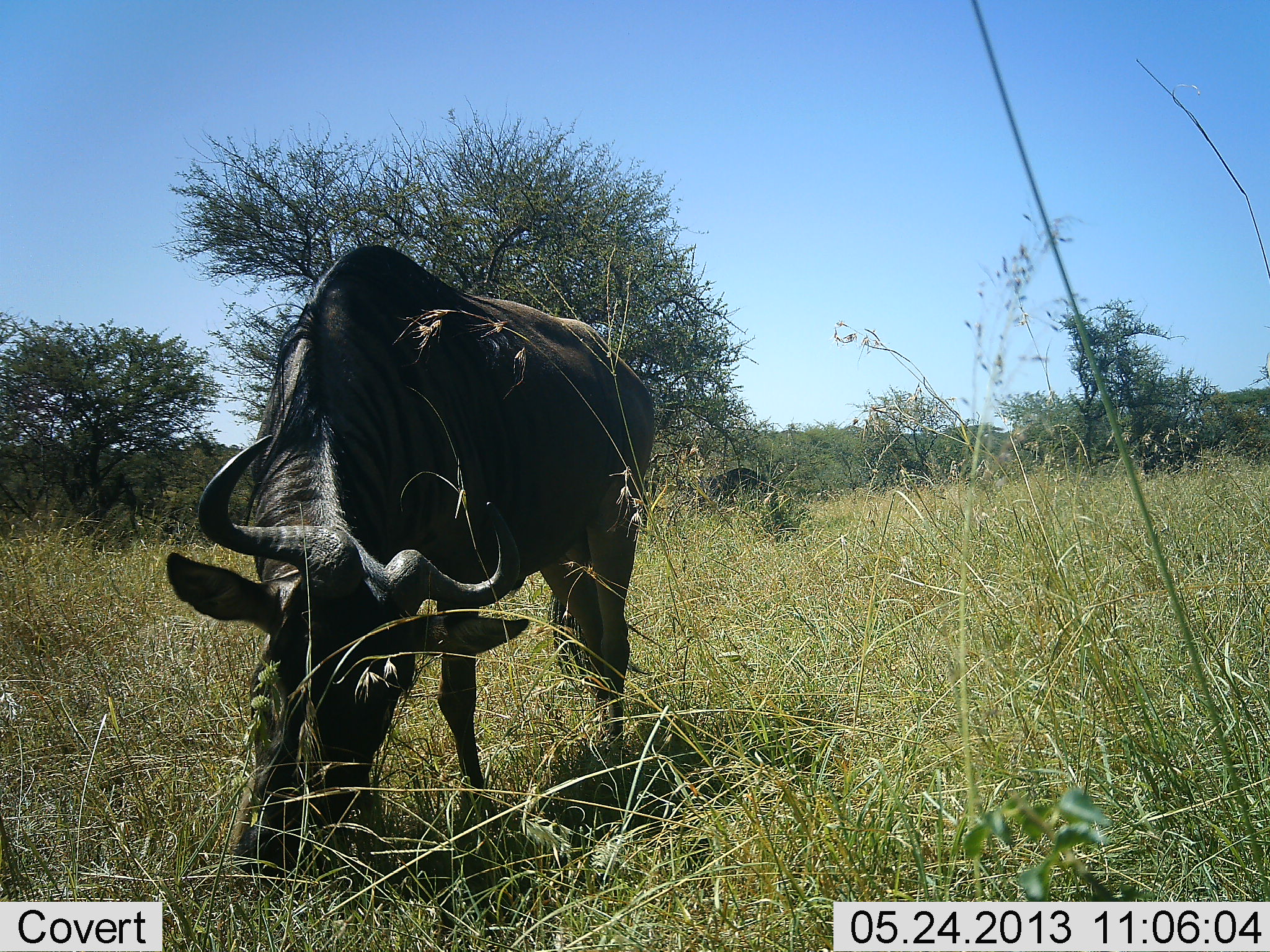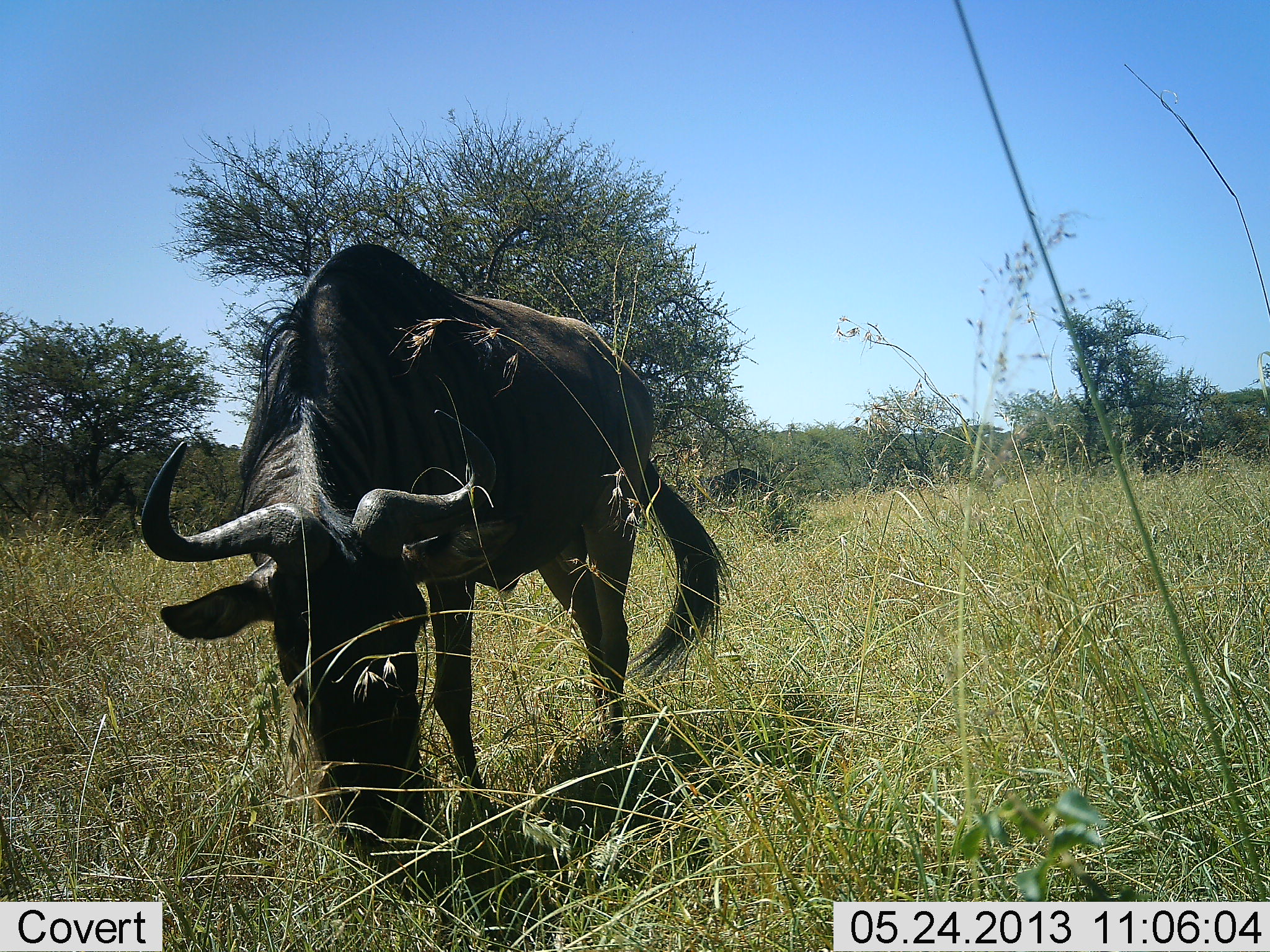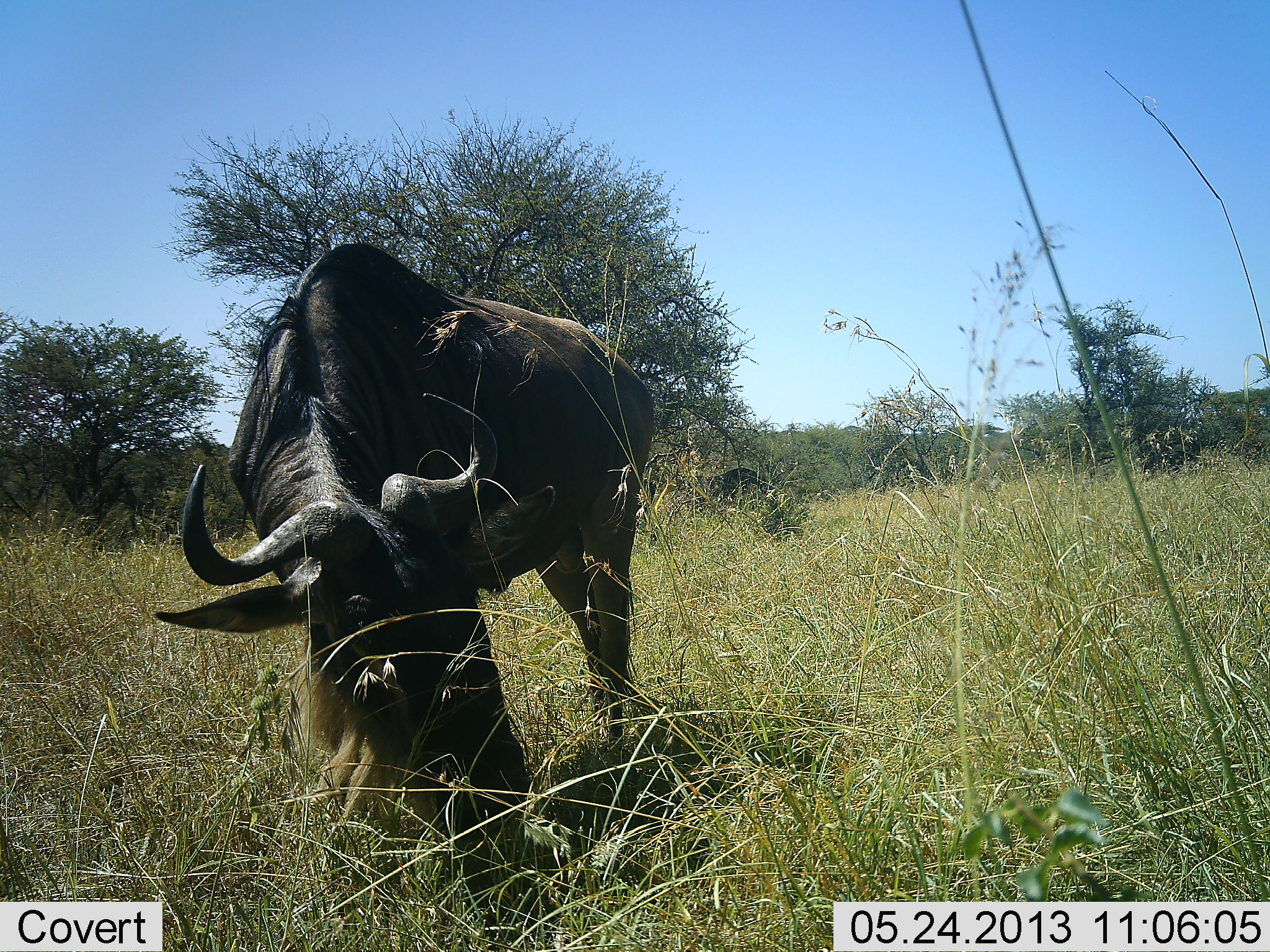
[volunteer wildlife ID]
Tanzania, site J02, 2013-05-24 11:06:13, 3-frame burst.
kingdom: Animalia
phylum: Chordata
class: Mammalia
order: Artiodactyla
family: Bovidae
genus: Connochaetes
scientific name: Connochaetes taurinus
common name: blue wildebeest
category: wildebeest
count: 1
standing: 10%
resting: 0%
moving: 0%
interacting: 0%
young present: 0%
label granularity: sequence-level